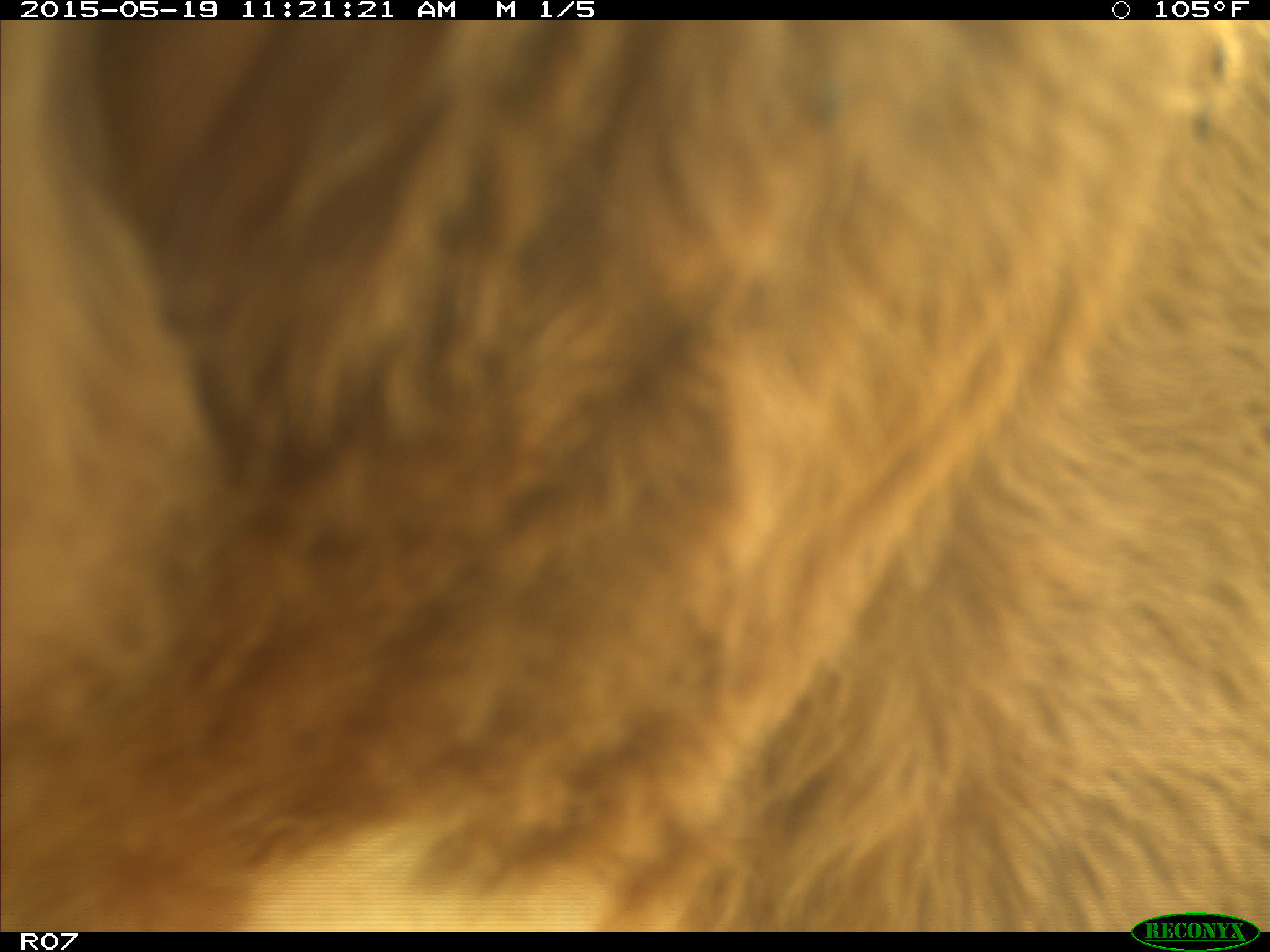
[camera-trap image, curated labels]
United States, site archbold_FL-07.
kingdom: Animalia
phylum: Chordata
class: Mammalia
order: Artiodactyla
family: Bovidae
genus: Bos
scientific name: Bos taurus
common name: domestic cow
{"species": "Bos taurus (domestic cow)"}